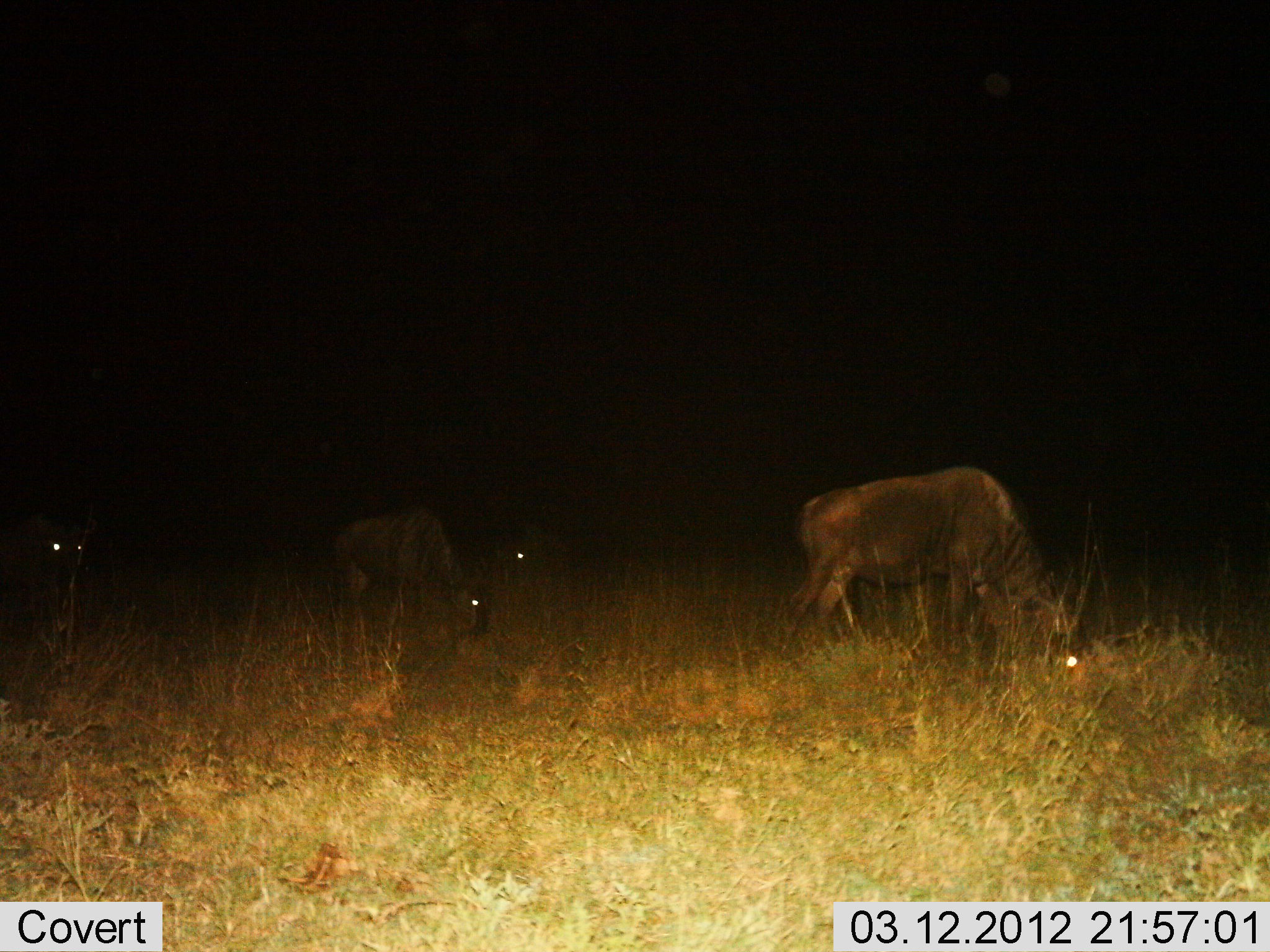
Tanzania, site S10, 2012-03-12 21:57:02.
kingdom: Animalia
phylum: Chordata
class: Mammalia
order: Artiodactyla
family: Bovidae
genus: Connochaetes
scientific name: Connochaetes taurinus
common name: blue wildebeest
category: wildebeest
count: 4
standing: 44%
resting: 6%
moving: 6%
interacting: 0%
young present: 0%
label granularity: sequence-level